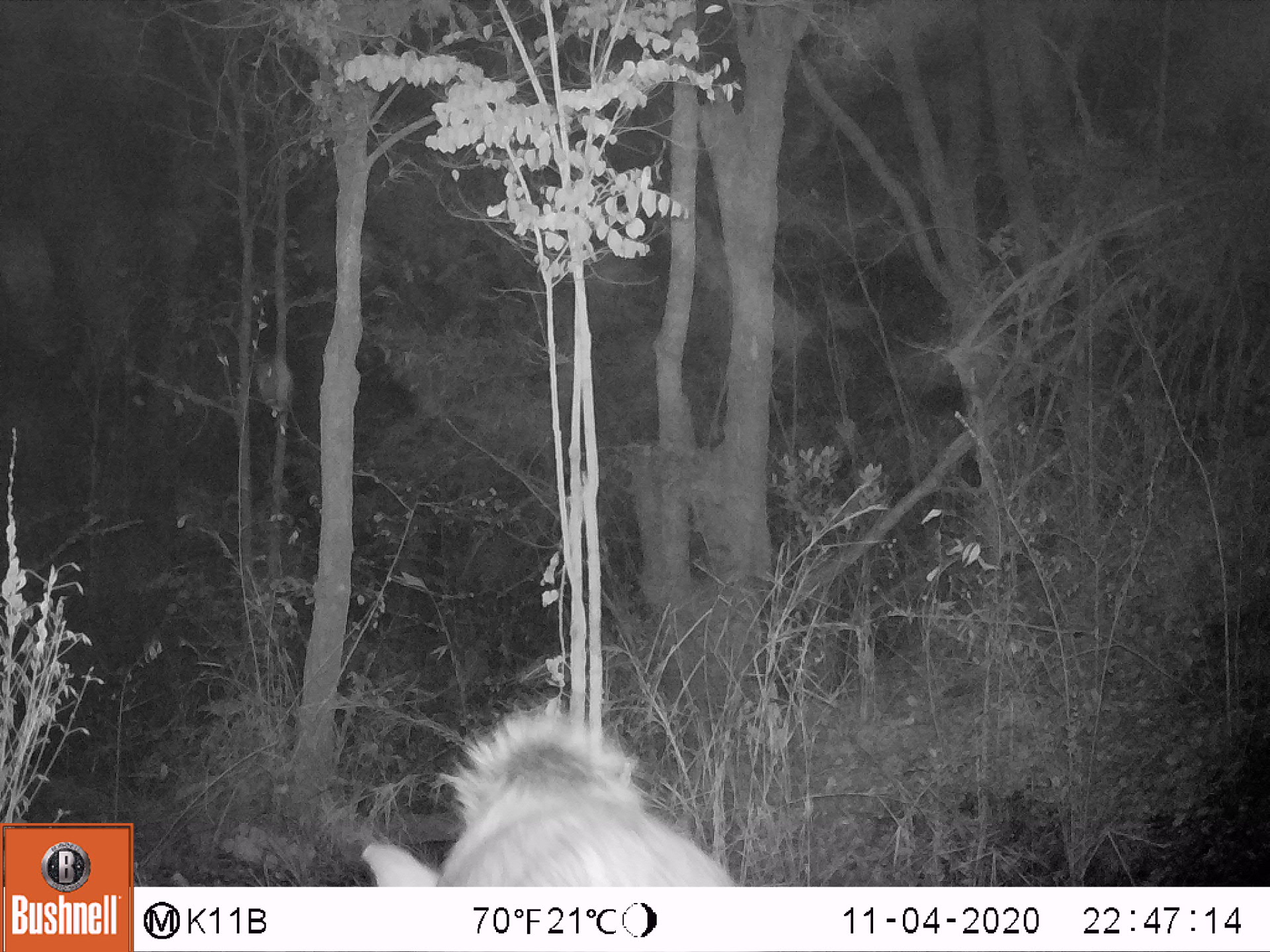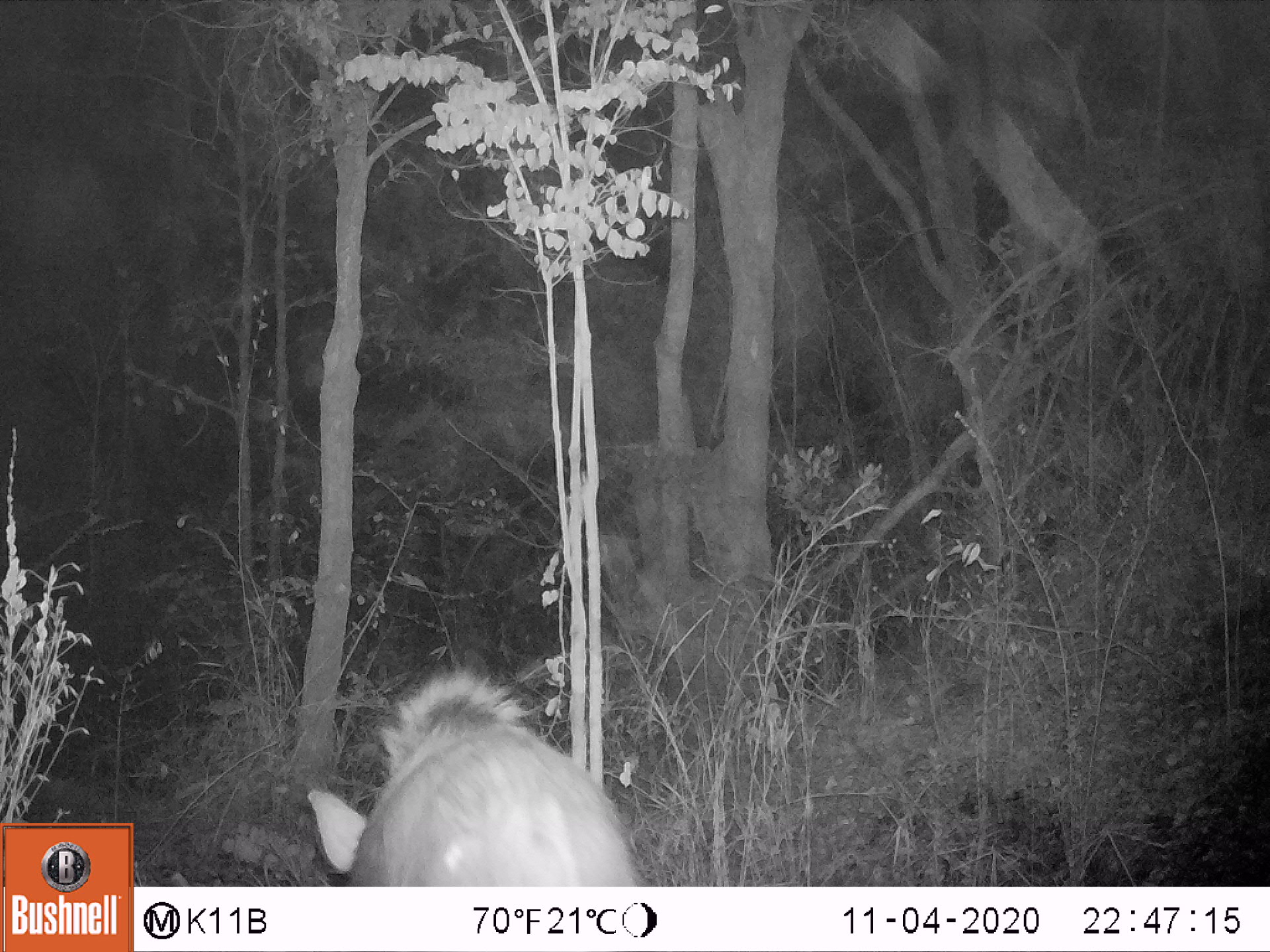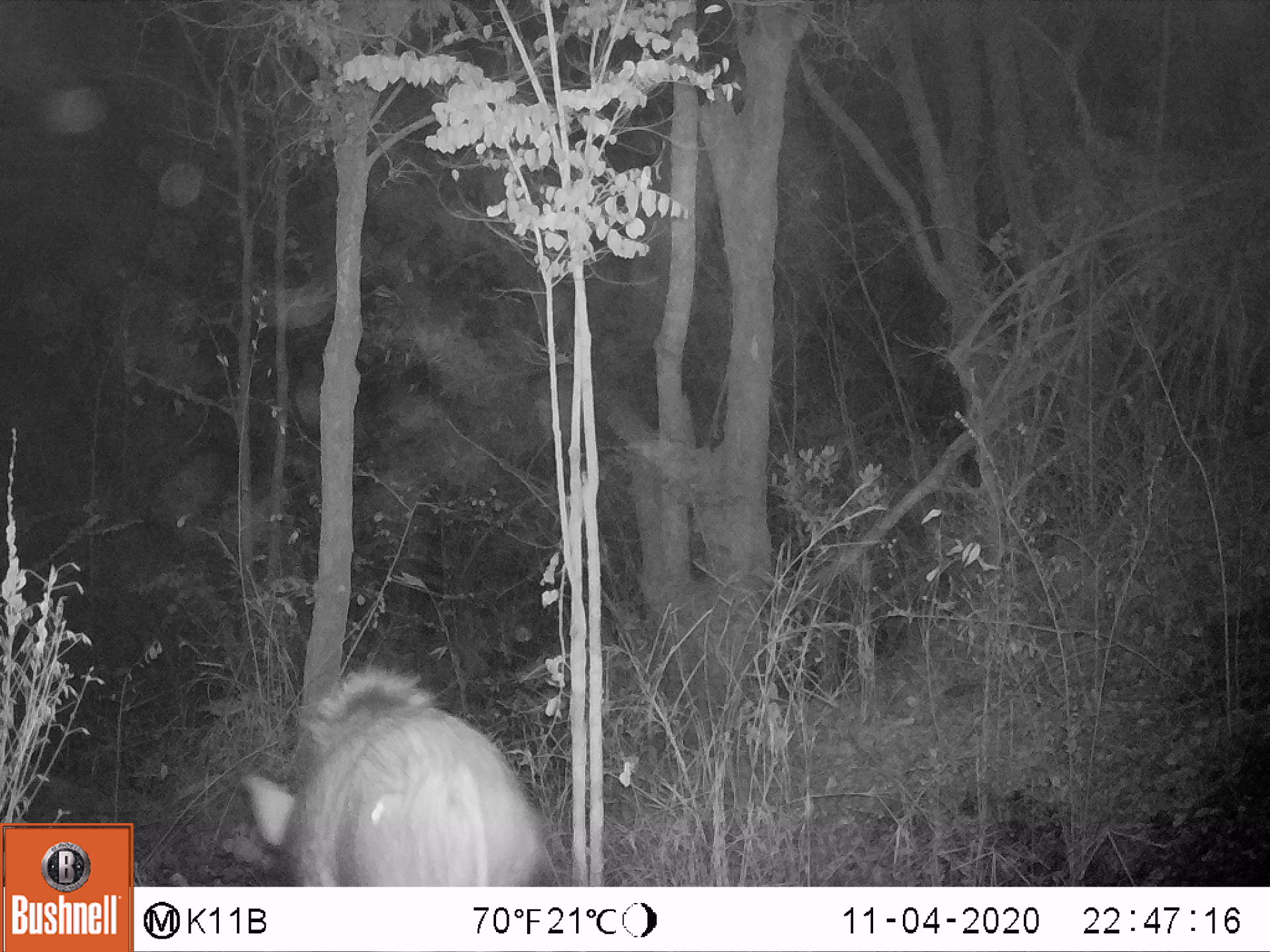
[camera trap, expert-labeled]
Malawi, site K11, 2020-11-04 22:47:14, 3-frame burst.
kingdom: Animalia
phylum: Chordata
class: Mammalia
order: Artiodactyla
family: Suidae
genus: Potamochoerus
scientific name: Potamochoerus larvatus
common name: bushpig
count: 1